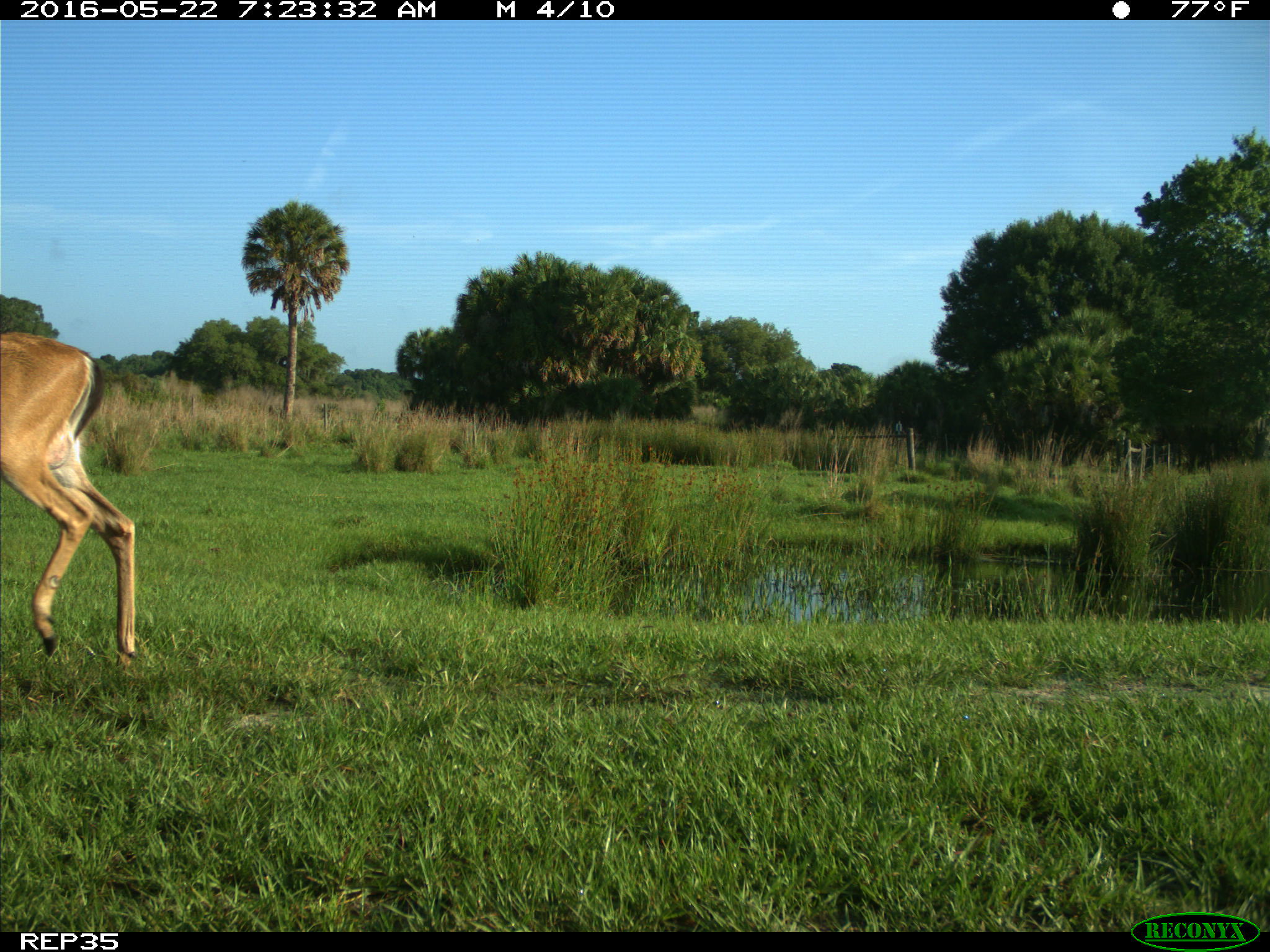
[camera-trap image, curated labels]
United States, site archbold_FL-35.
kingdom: Animalia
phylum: Chordata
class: Mammalia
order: Artiodactyla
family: Cervidae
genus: Odocoileus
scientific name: Odocoileus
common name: deer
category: unidentified deer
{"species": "unidentified deer (deer) (Odocoileus)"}